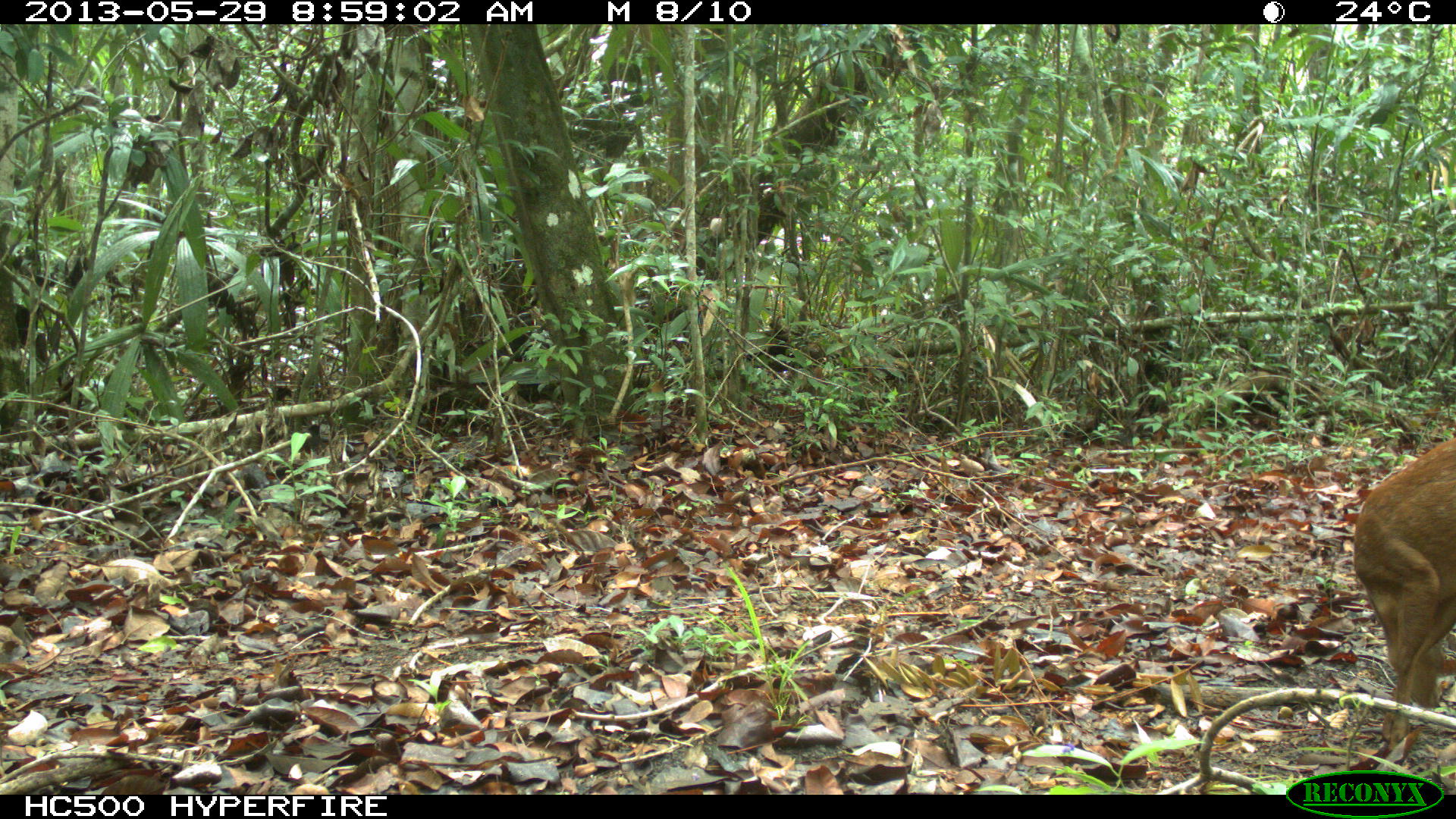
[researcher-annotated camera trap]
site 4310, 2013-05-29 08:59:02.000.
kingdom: Animalia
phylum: Chordata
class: Mammalia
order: Artiodactyla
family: Cervidae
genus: Mazama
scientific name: Mazama temama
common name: central american red brocket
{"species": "Mazama temama (central american red brocket)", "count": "1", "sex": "female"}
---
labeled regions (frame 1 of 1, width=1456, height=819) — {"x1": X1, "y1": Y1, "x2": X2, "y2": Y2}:
mazama temama: {"x1": 1351, "y1": 433, "x2": 1455, "y2": 758}